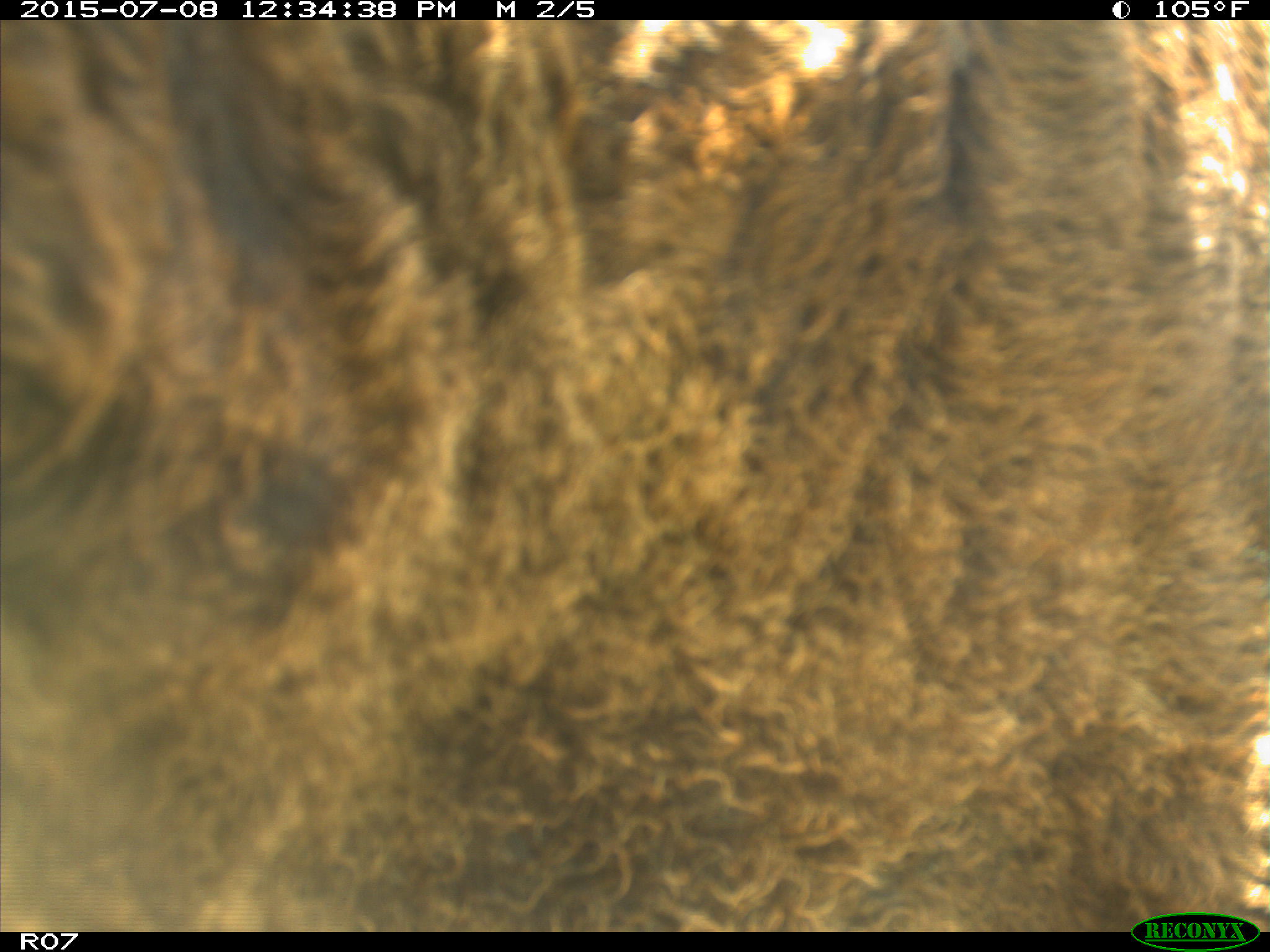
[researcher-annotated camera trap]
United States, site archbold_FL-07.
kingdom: Animalia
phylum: Chordata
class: Mammalia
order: Artiodactyla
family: Bovidae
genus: Bos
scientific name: Bos taurus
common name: domestic cow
Bos taurus (domestic cow).